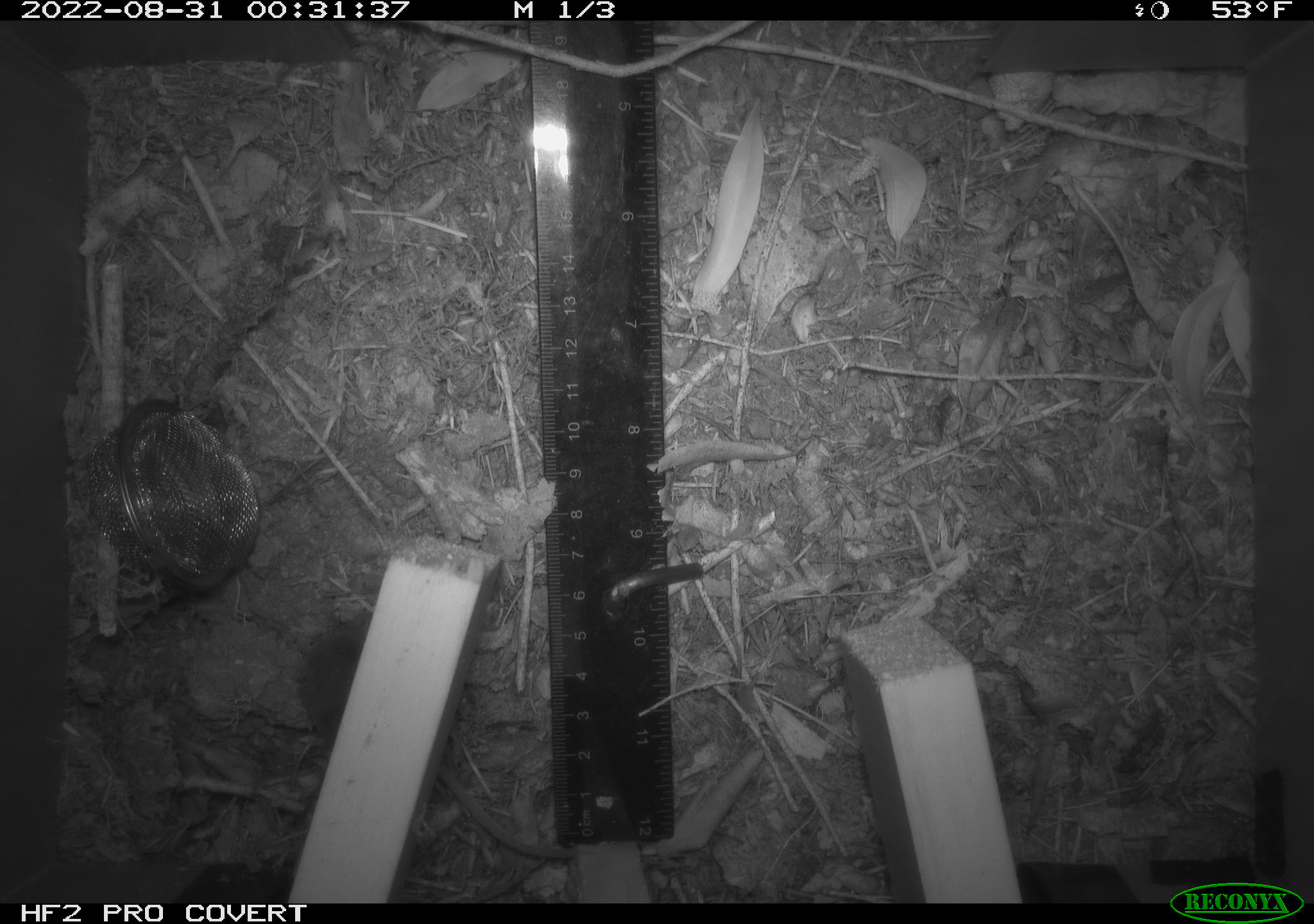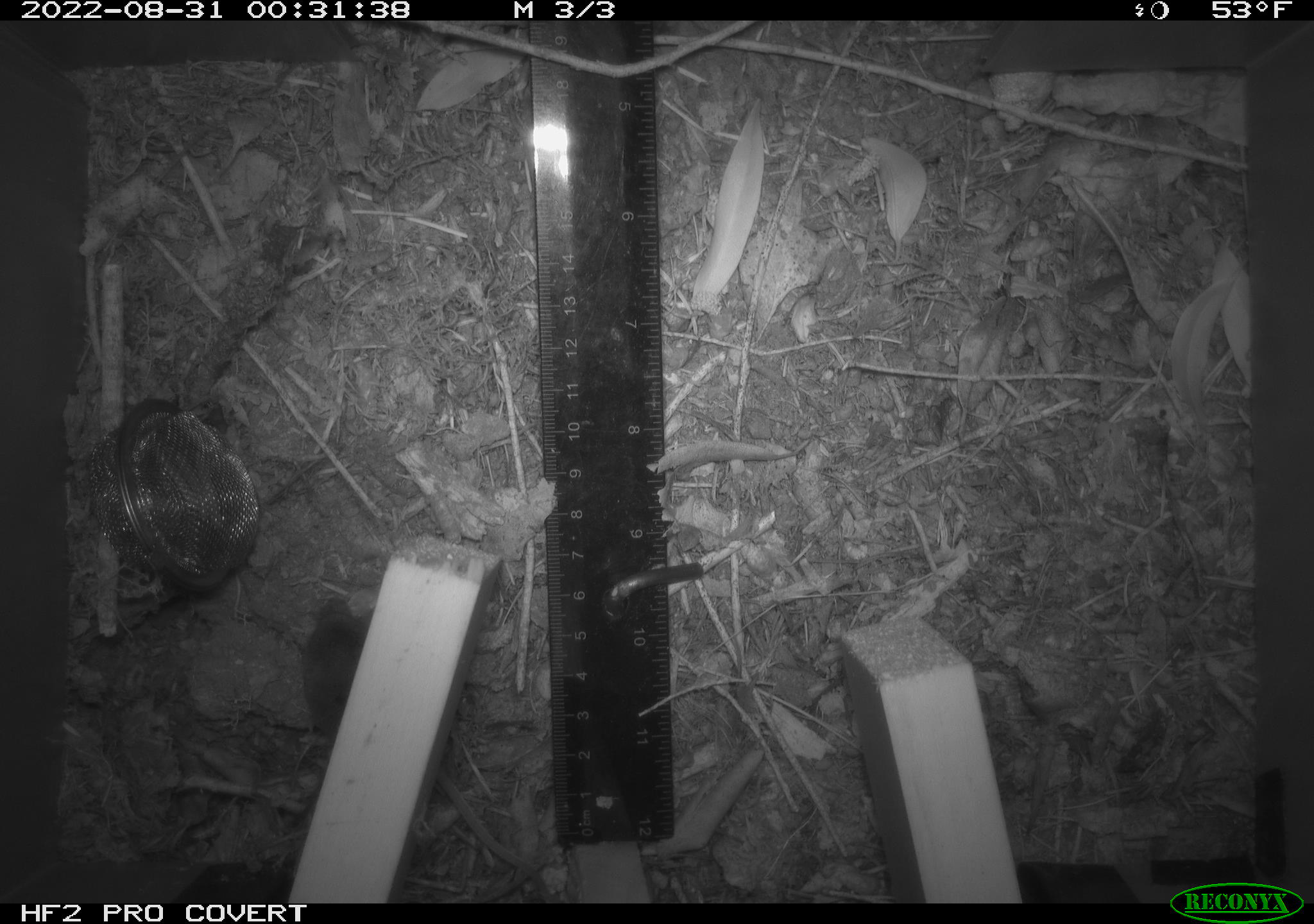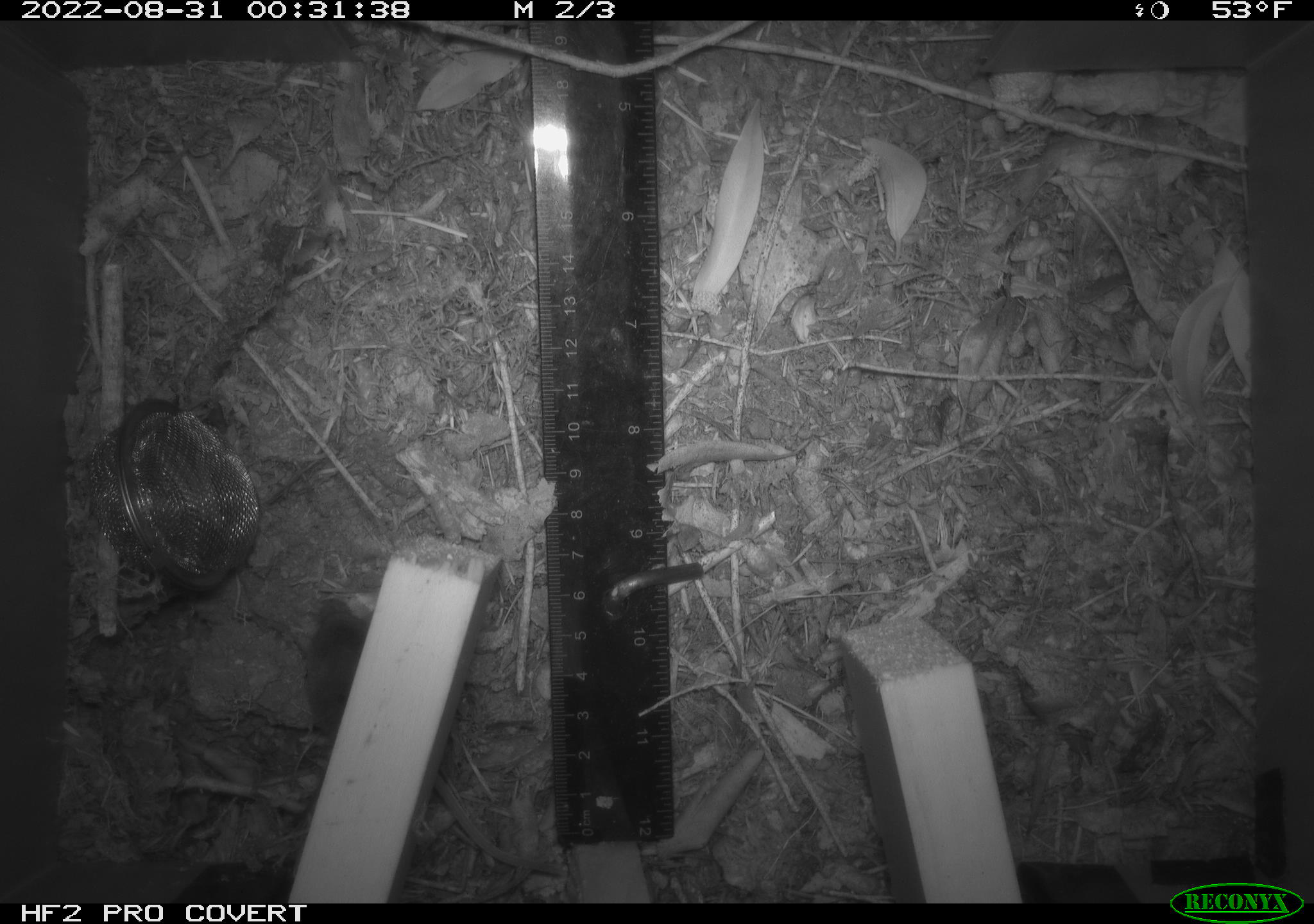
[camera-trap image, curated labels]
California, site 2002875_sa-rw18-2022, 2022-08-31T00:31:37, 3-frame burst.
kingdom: Animalia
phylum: Chordata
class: Mammalia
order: Eulipotyphla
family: Soricidae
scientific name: Soricidae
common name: shrews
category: soricidae family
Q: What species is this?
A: Soricidae family (shrews) (Soricidae).